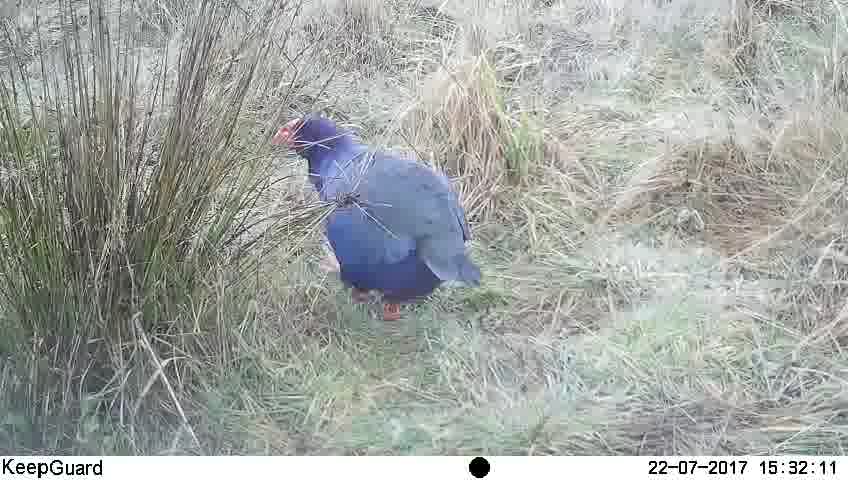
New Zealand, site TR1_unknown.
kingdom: Animalia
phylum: Chordata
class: Aves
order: Gruiformes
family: Rallidae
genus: Porphyrio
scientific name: Porphyrio mantelli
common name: takahe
Takahe (Porphyrio mantelli).